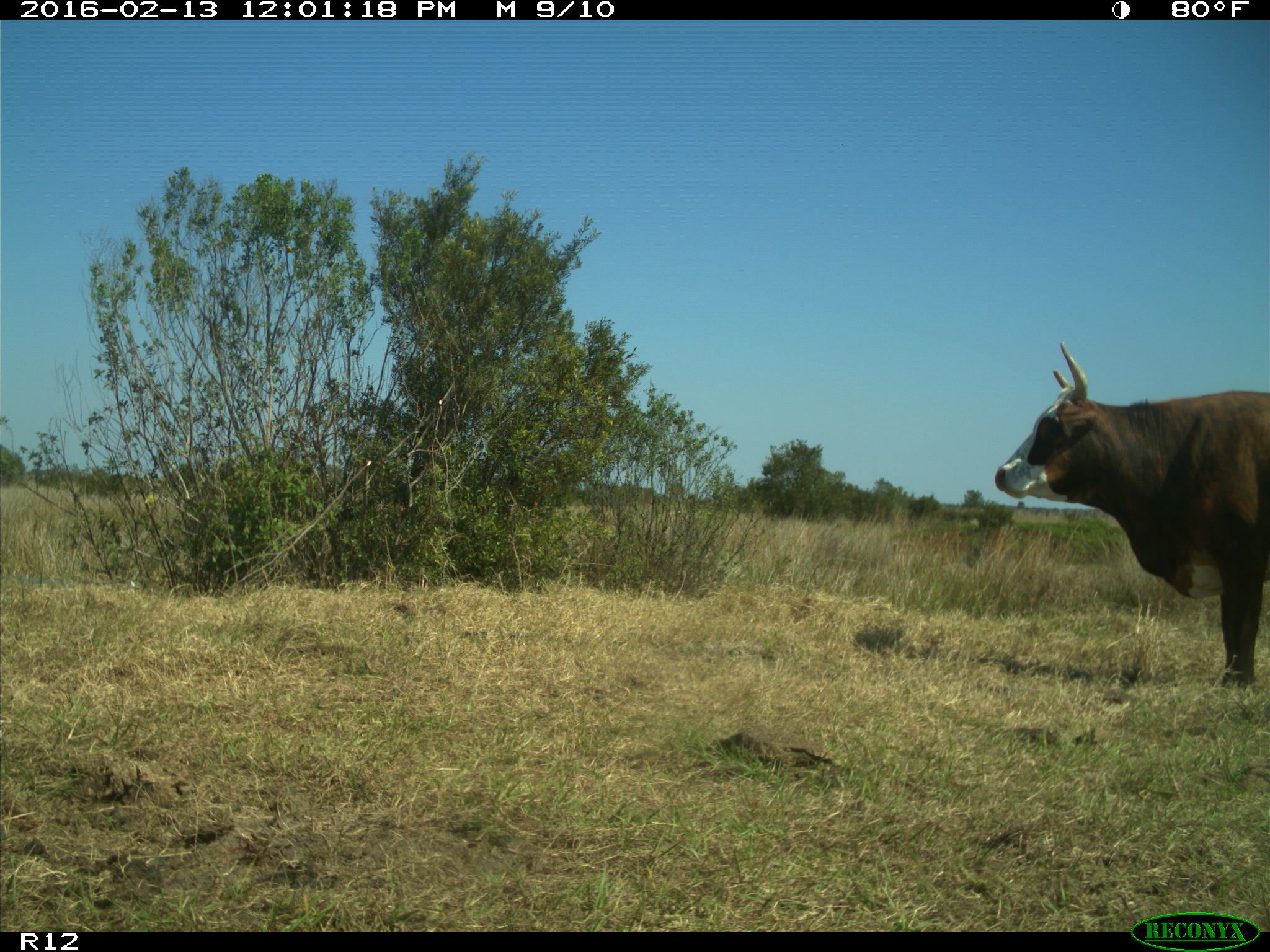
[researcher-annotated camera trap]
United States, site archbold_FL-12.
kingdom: Animalia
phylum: Chordata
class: Mammalia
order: Artiodactyla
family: Bovidae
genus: Bos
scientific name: Bos taurus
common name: domestic cow